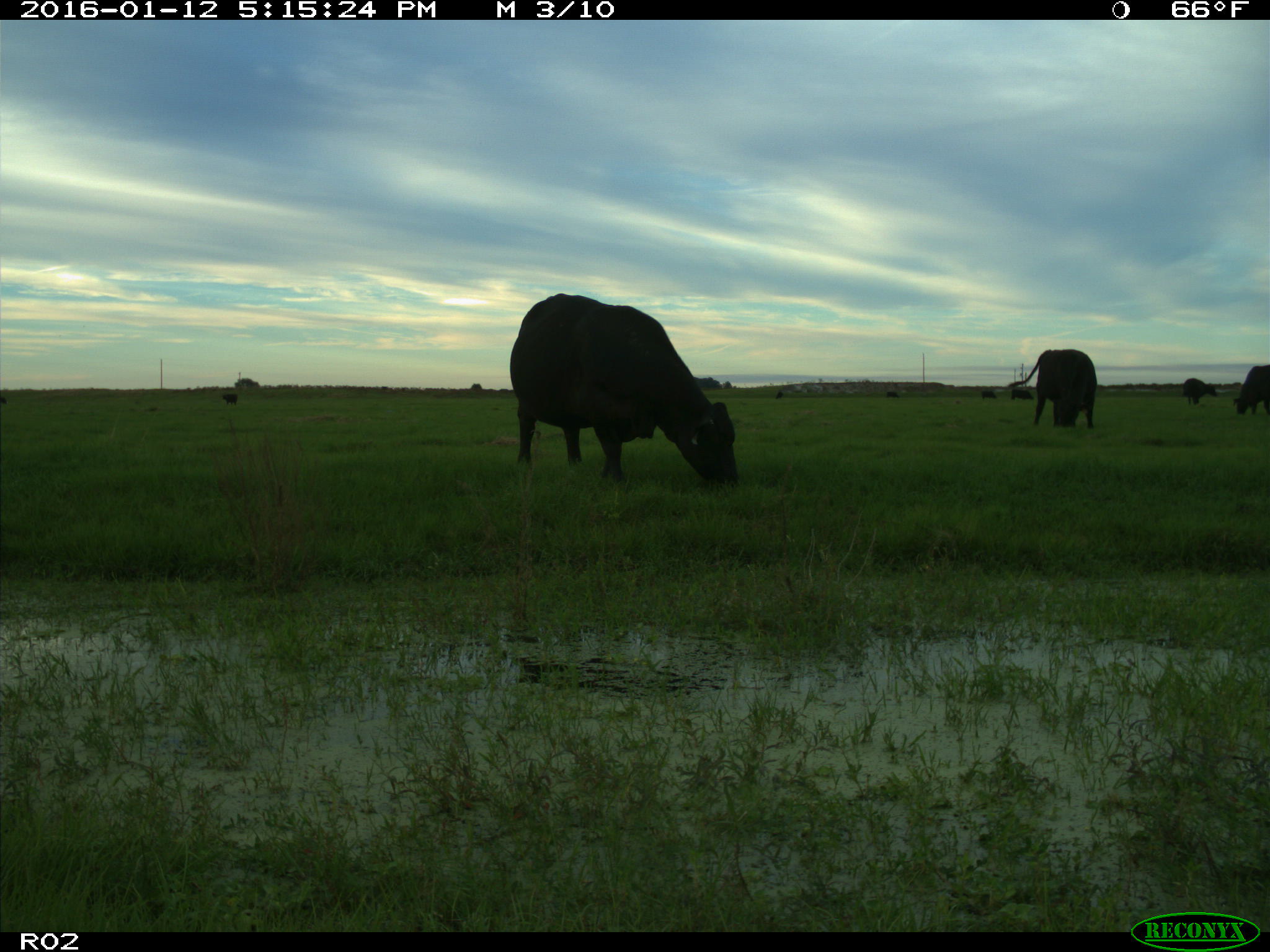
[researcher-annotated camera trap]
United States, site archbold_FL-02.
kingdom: Animalia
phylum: Chordata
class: Mammalia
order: Artiodactyla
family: Bovidae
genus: Bos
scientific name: Bos taurus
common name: domestic cow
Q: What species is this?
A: Bos taurus (domestic cow).